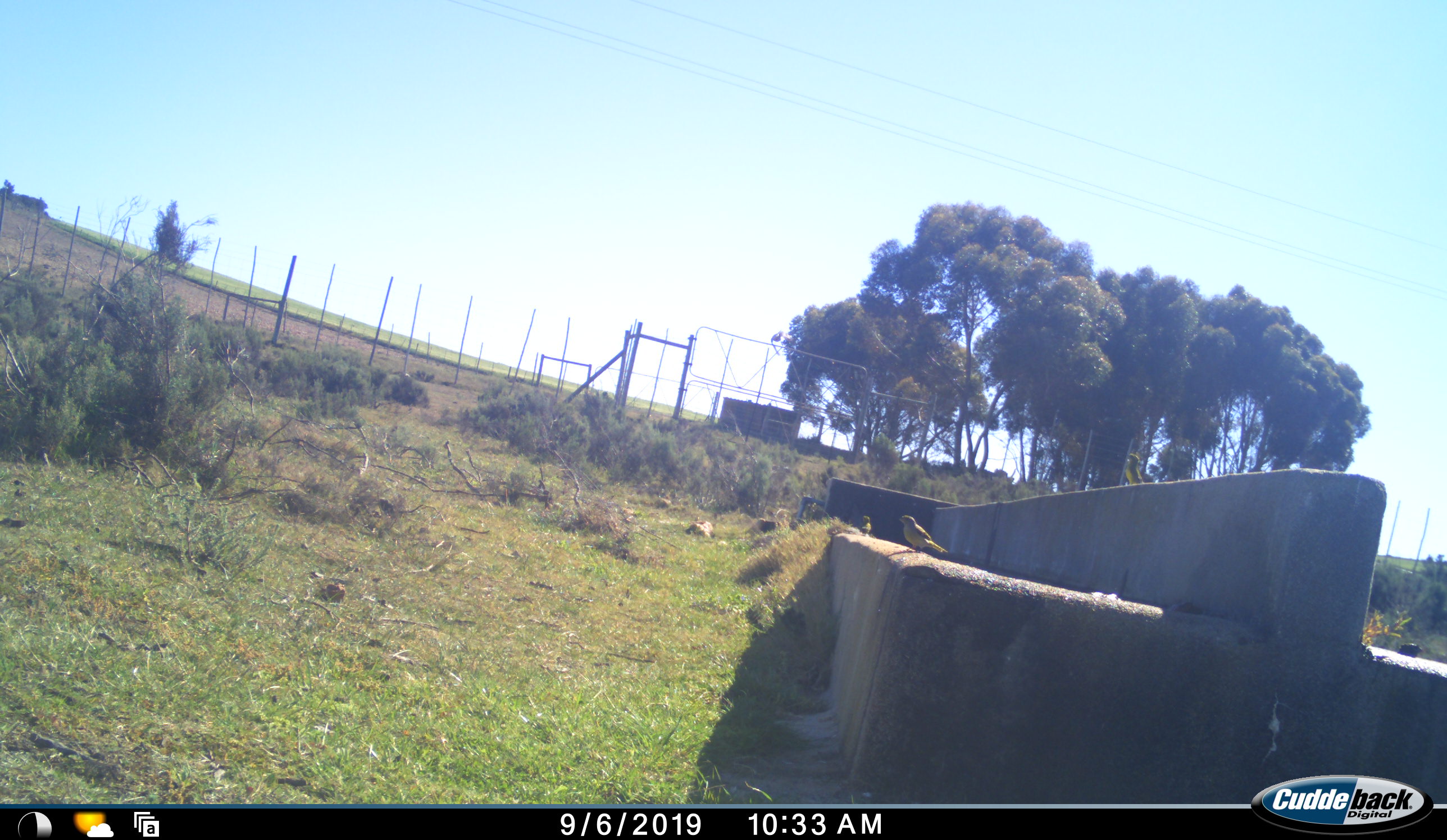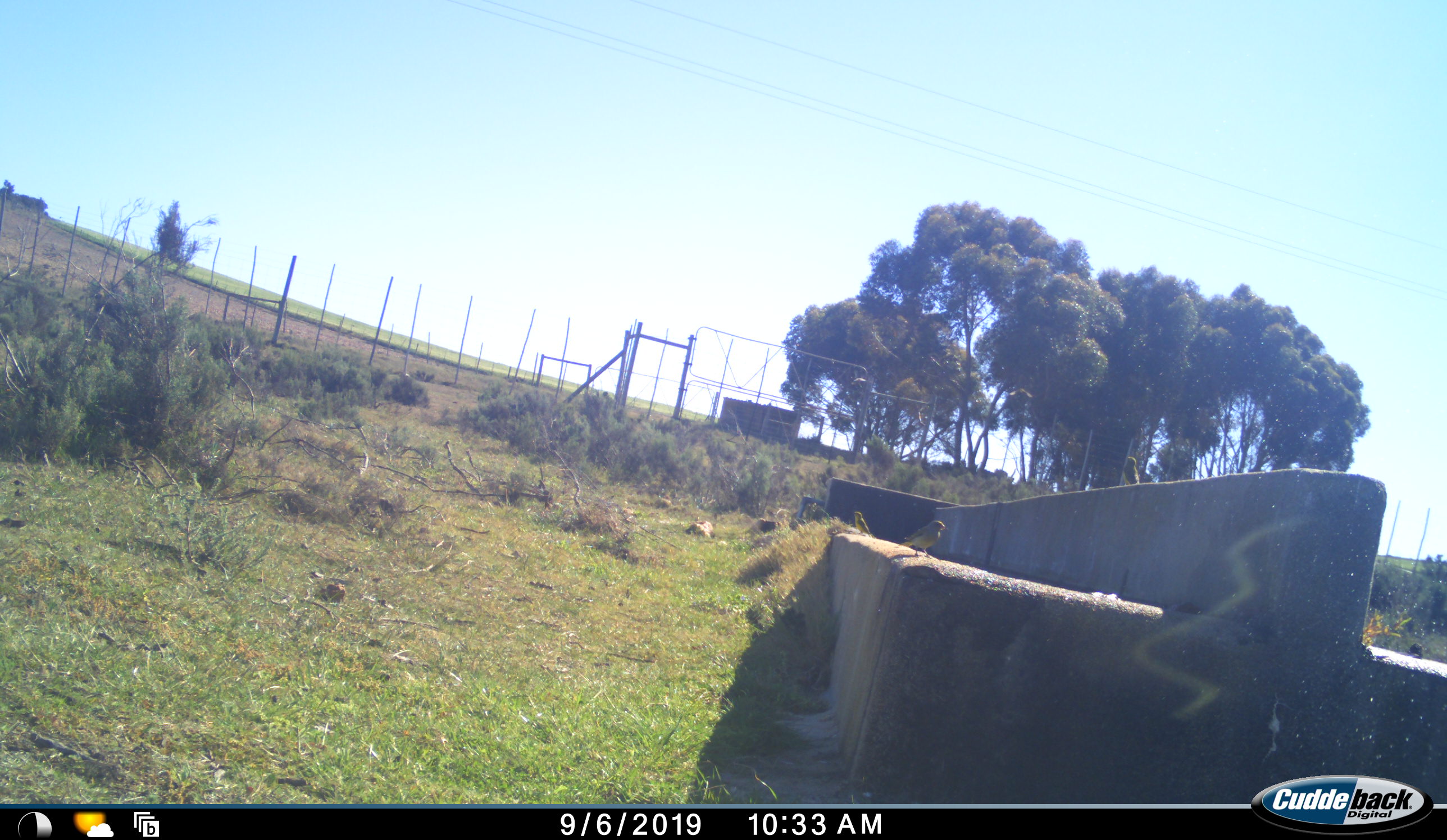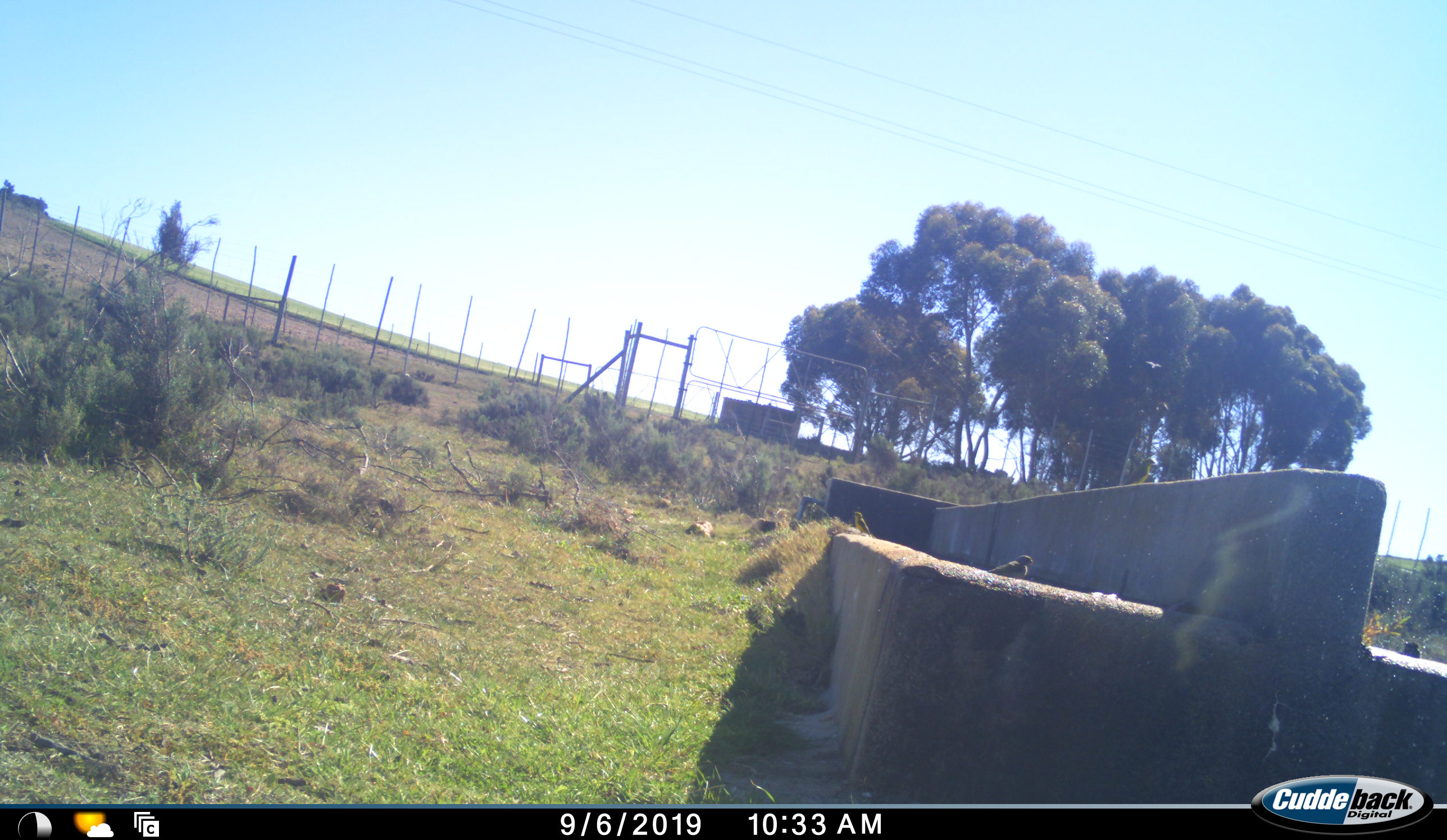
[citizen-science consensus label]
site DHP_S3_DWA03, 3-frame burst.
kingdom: Animalia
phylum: Chordata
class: Aves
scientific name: Aves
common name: bird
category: birdother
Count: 3.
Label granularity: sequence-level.